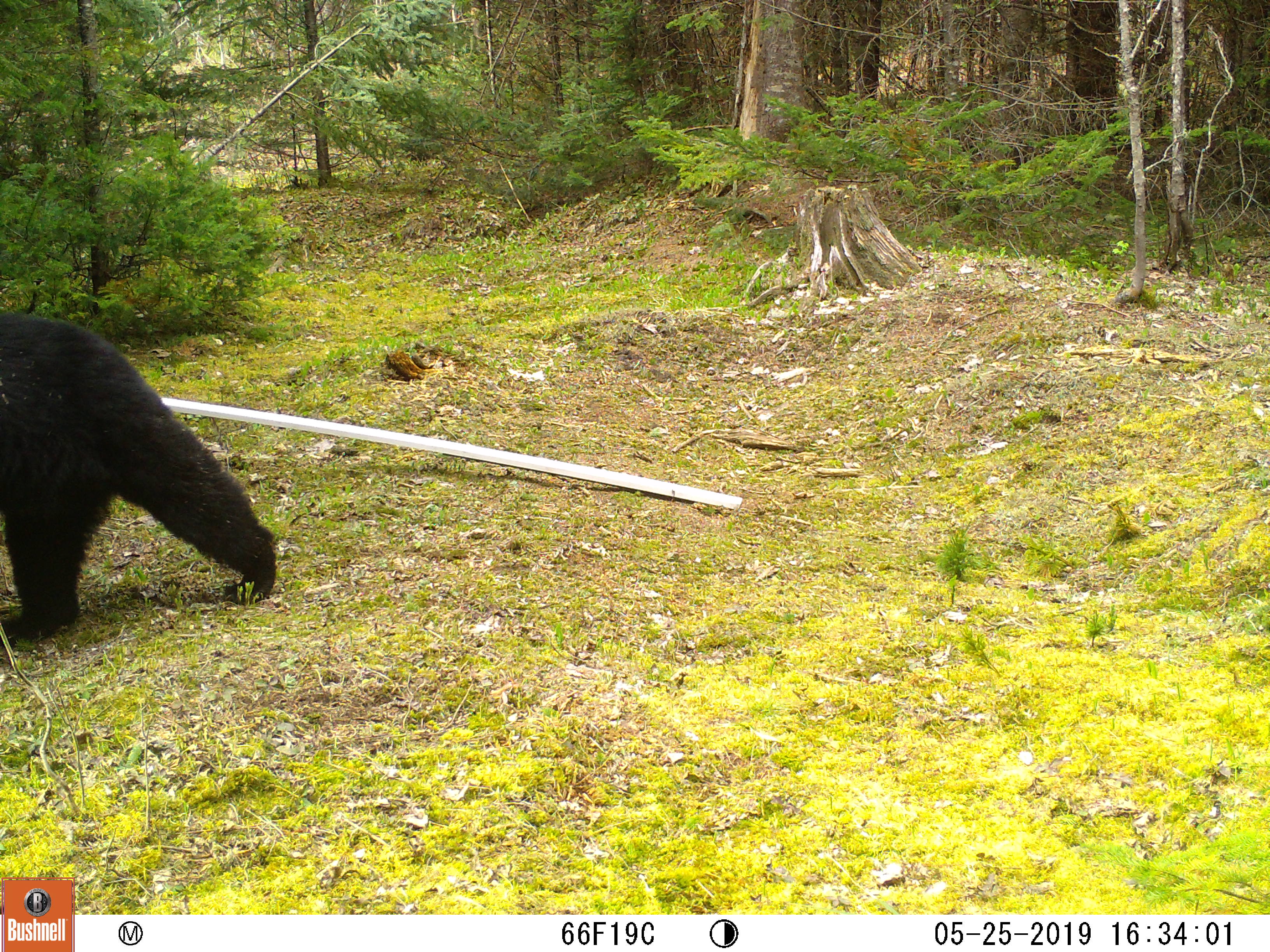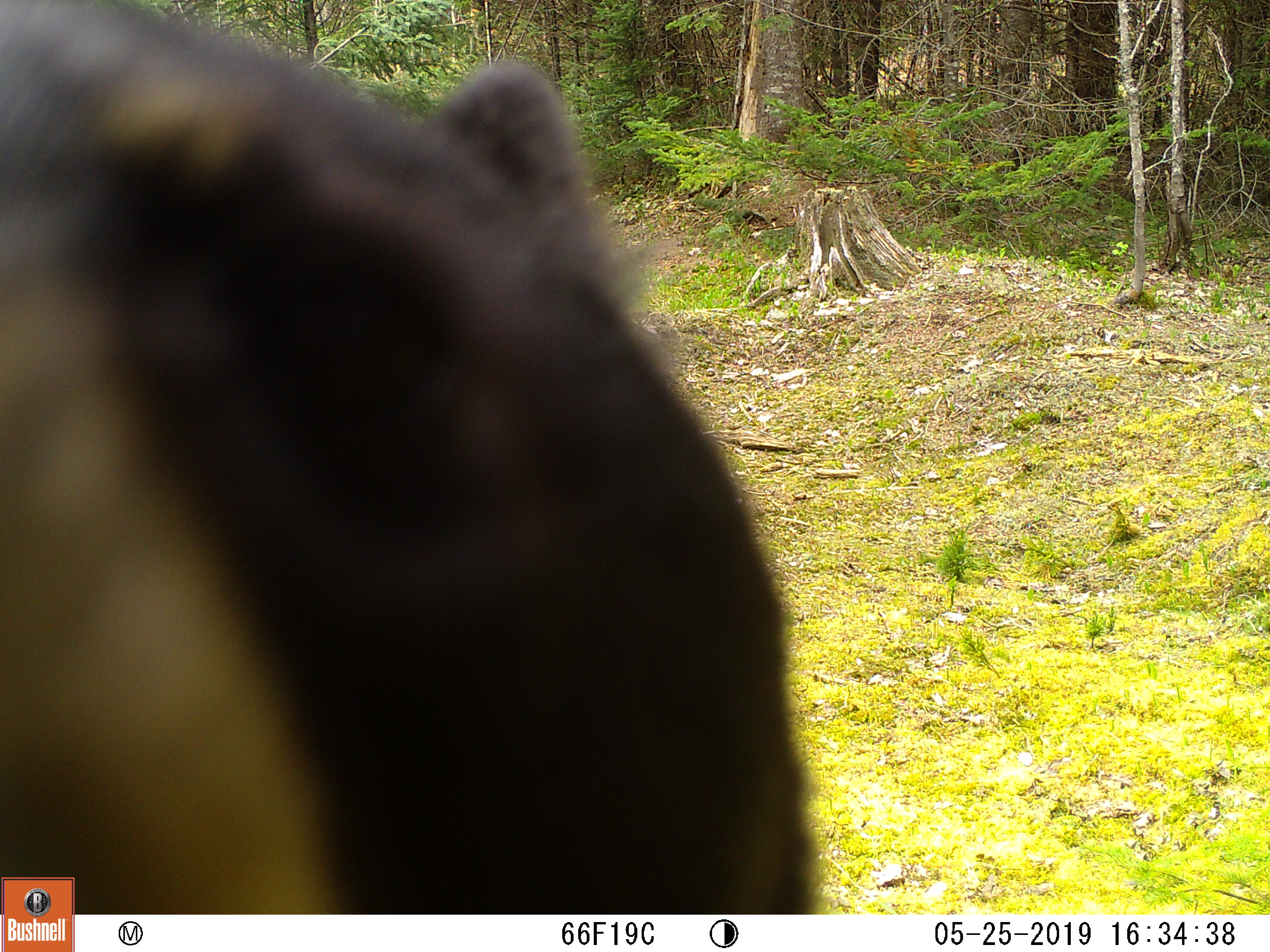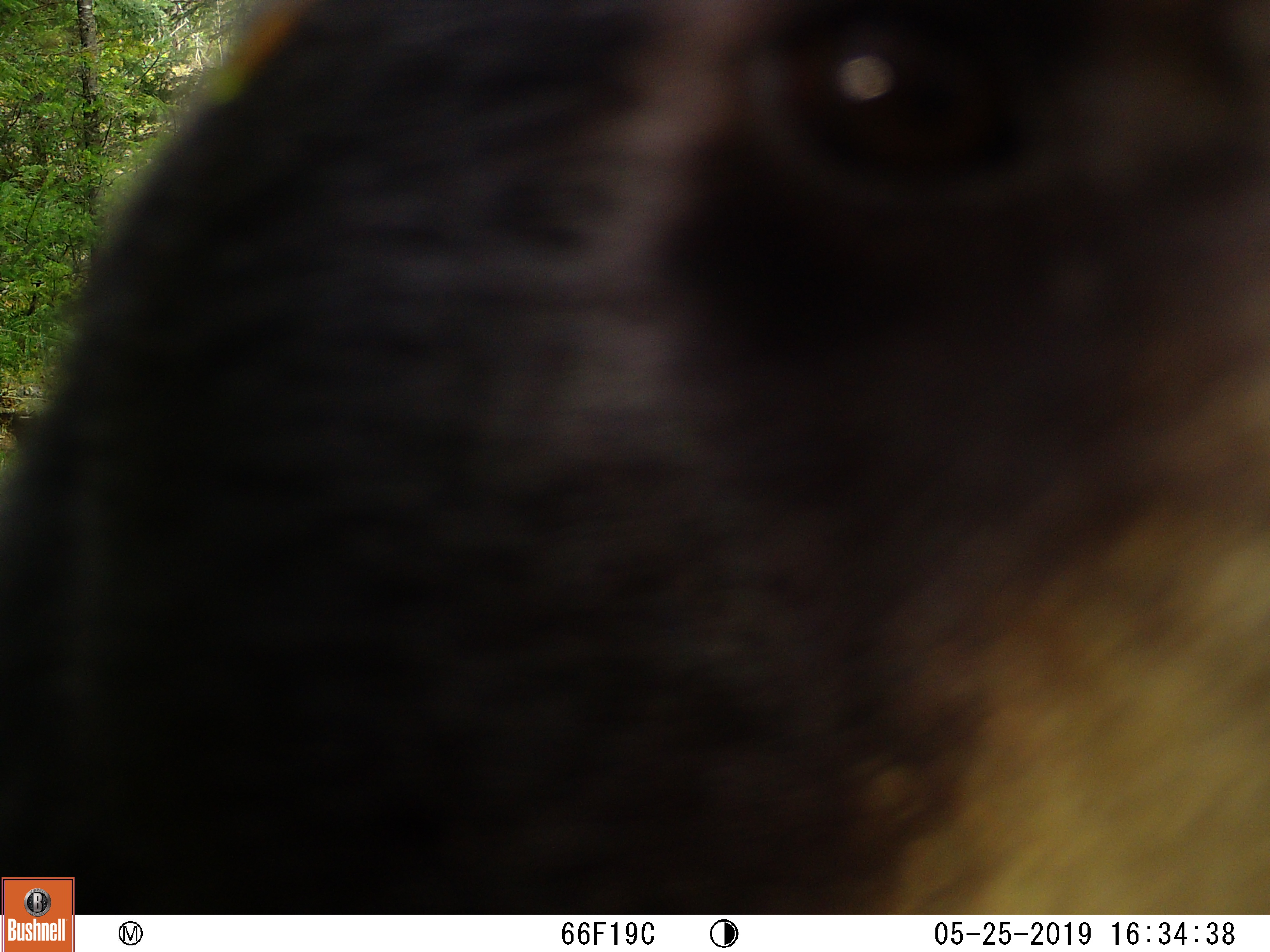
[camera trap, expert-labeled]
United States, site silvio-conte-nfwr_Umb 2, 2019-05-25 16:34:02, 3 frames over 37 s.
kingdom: Animalia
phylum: Chordata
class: Mammalia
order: Carnivora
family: Ursidae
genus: Ursus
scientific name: Ursus americanus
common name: black bear